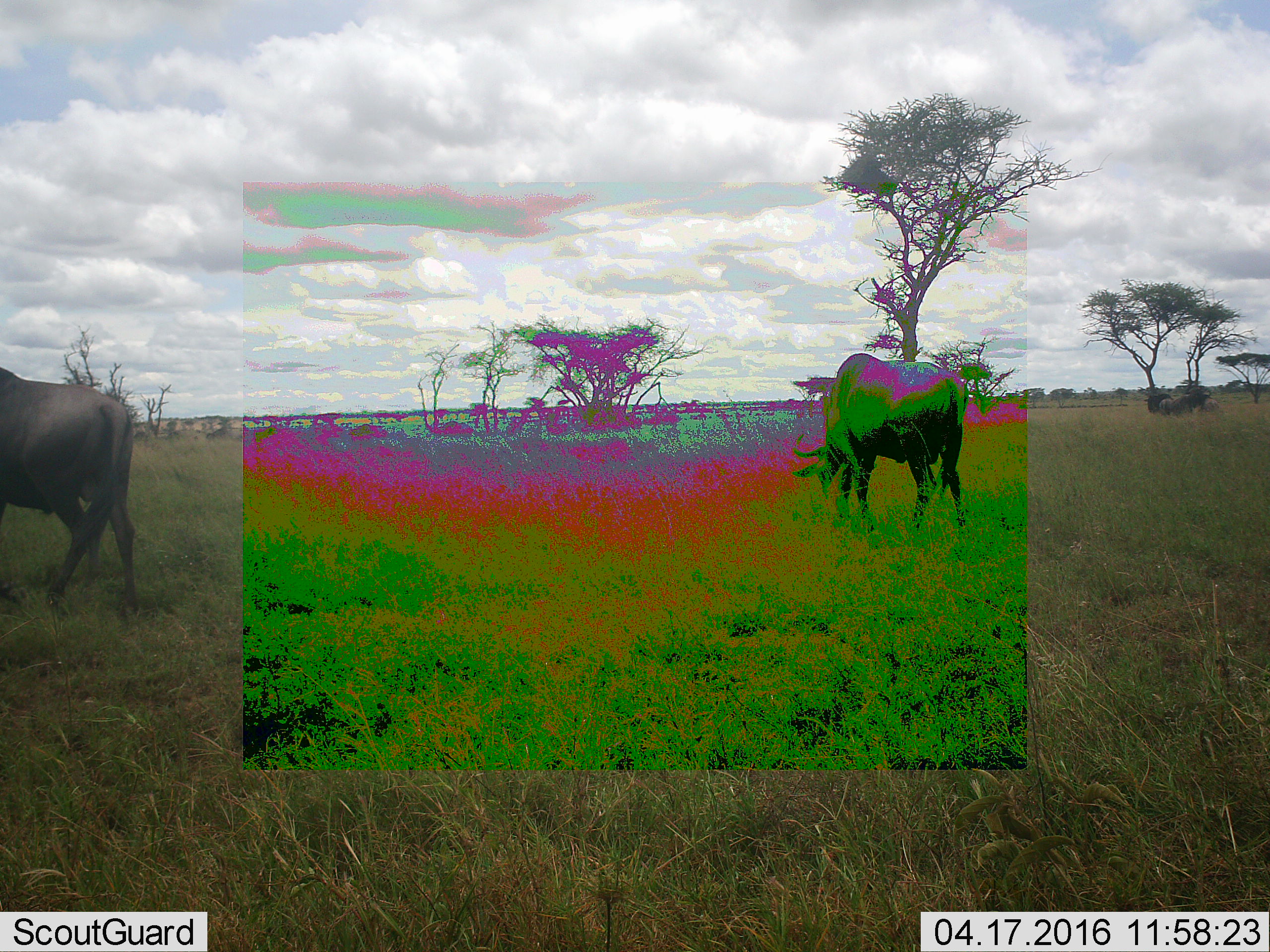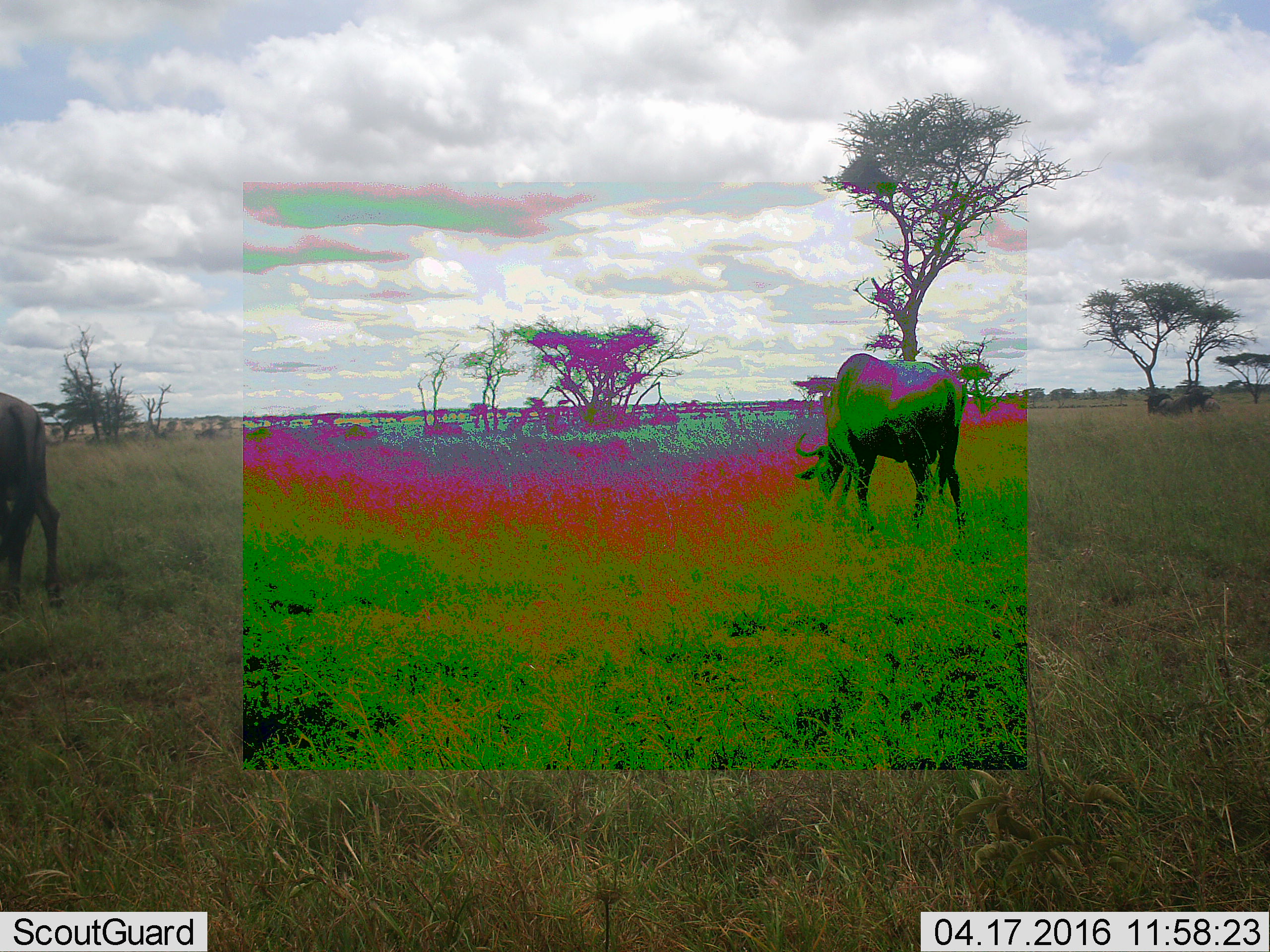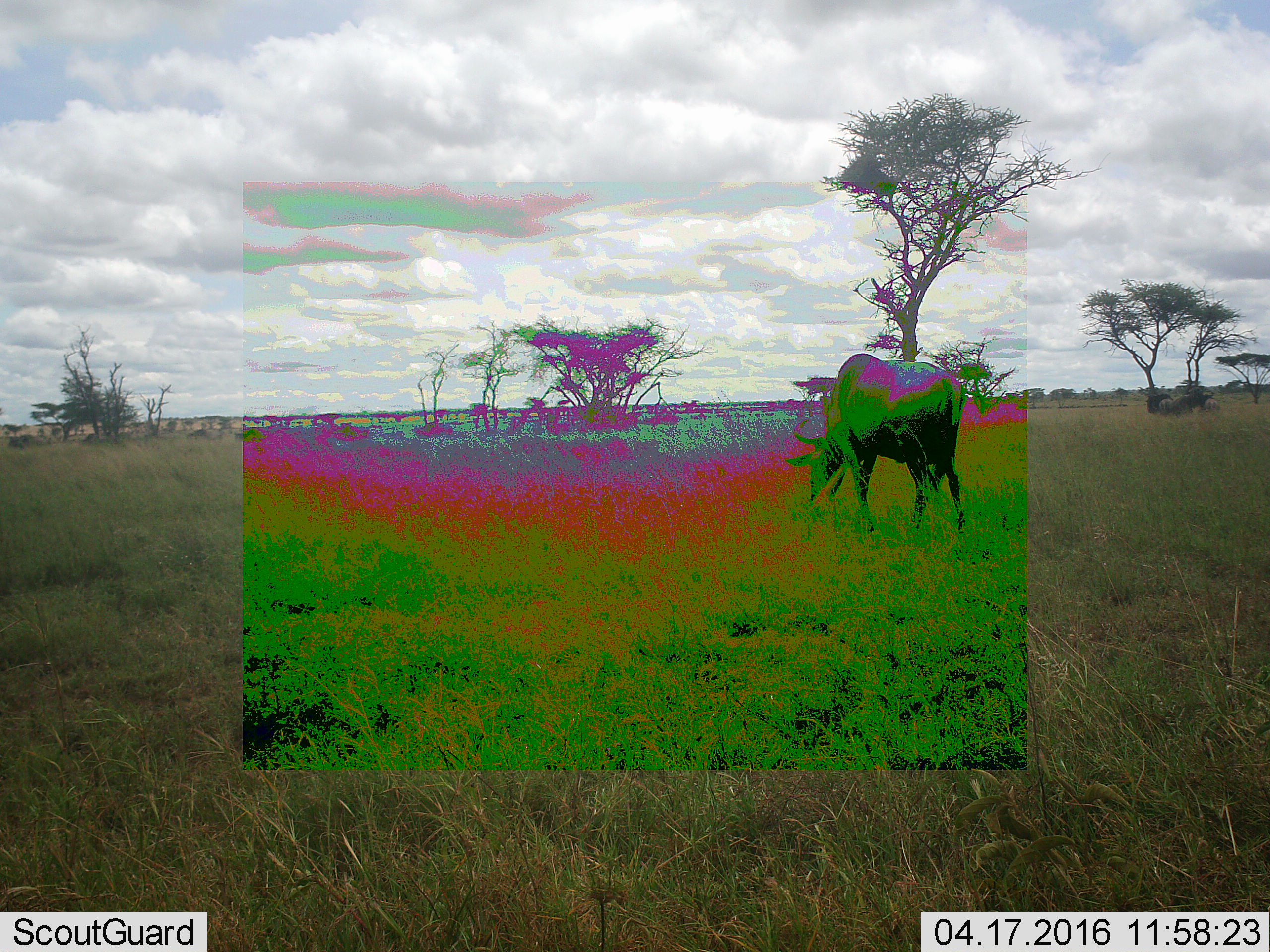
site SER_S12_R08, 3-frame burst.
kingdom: Animalia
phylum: Chordata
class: Mammalia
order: Artiodactyla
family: Bovidae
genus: Connochaetes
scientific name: Connochaetes taurinus taurinus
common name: blue wildebeest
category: wildebeestblue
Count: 11-50.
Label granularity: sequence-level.